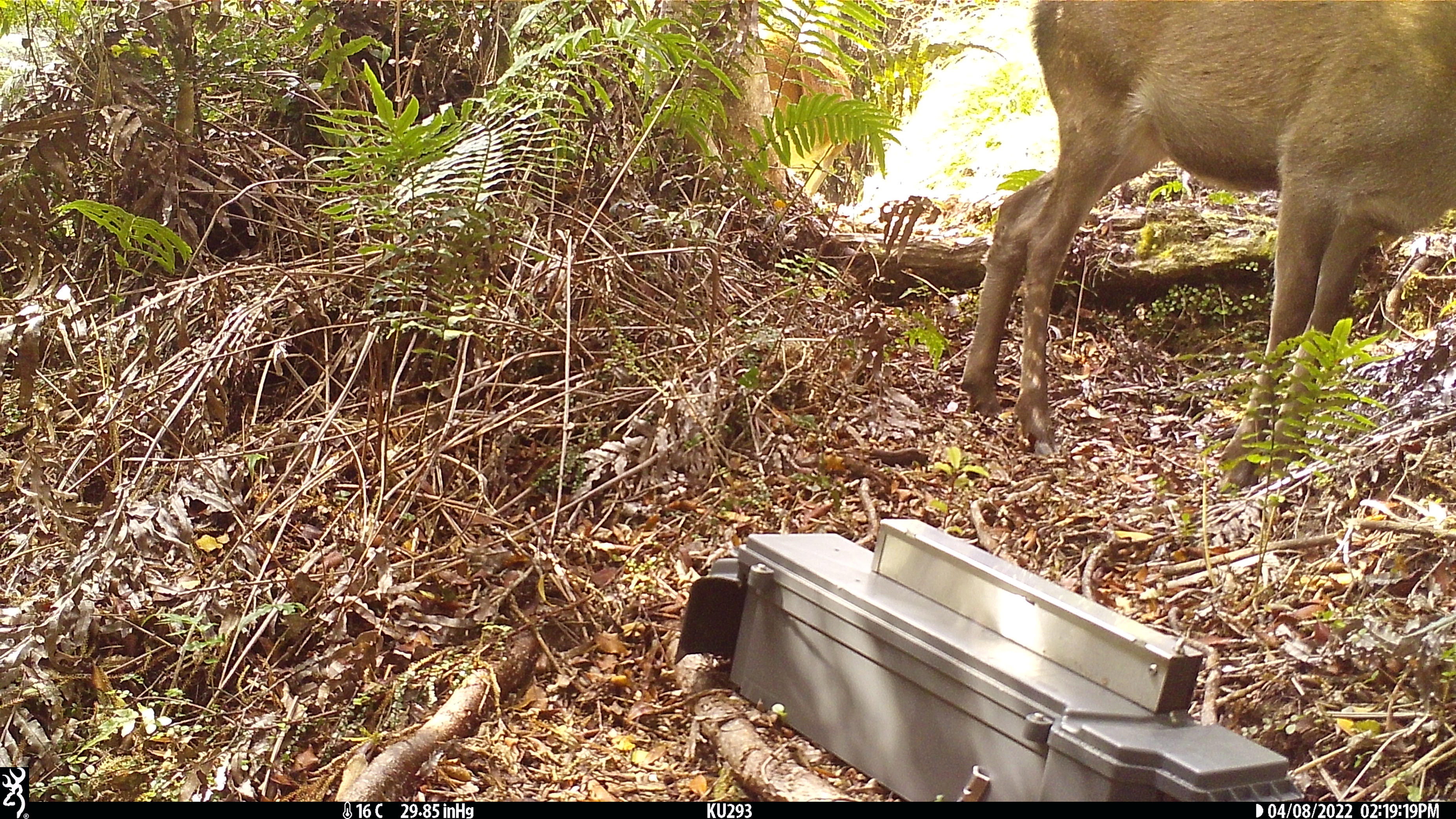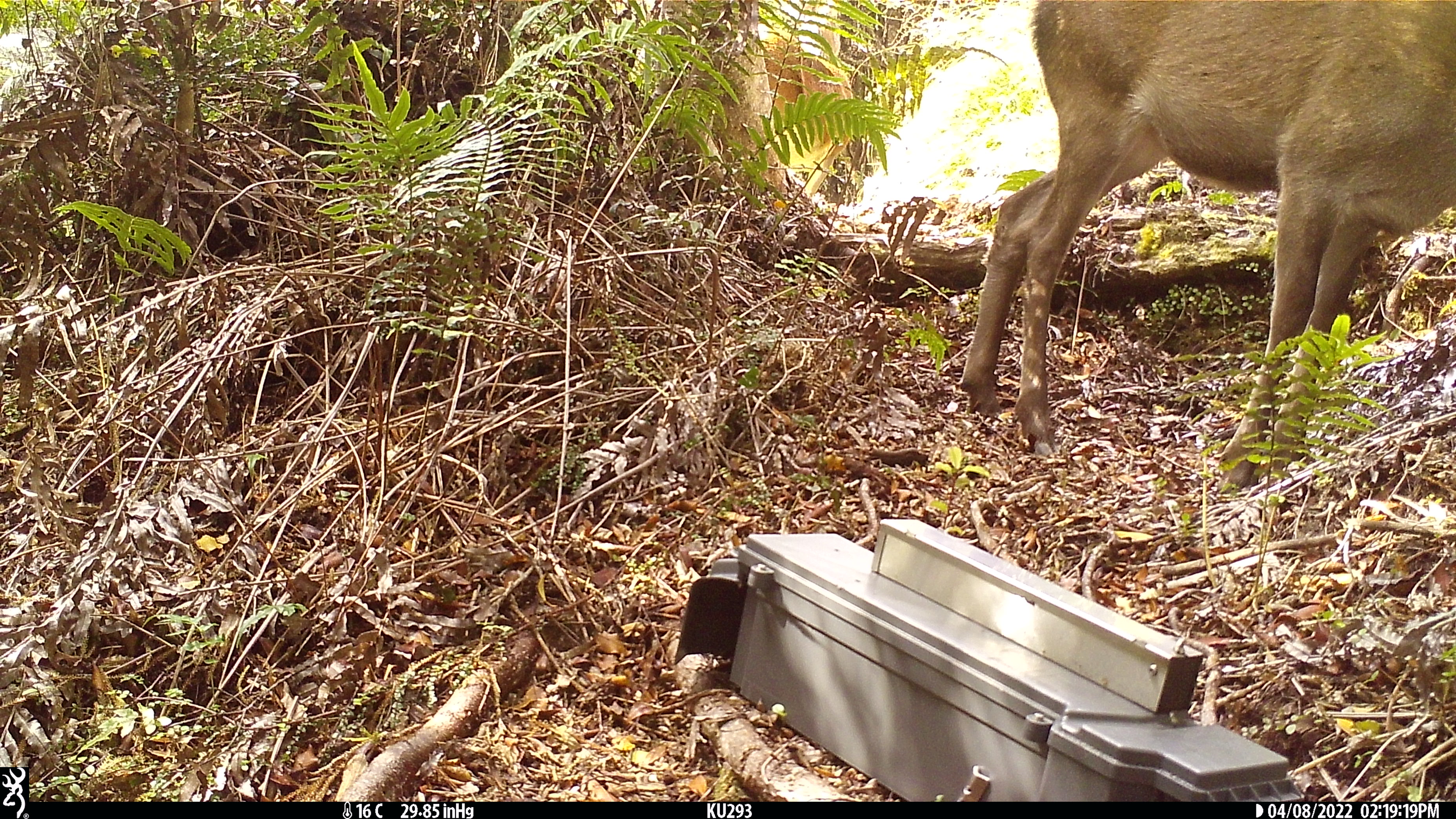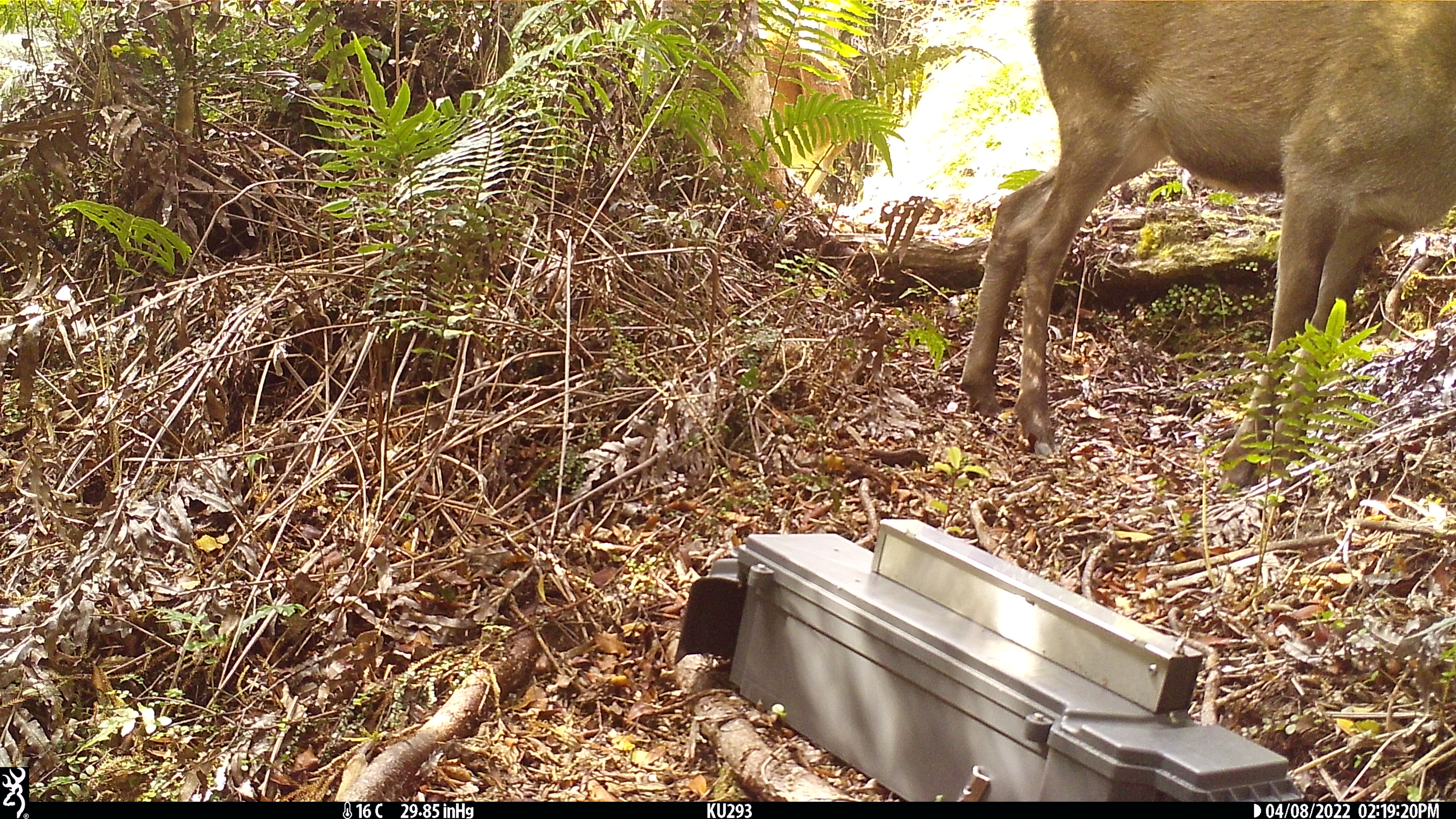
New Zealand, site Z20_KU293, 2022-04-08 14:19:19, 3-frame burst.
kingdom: Animalia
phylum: Chordata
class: Mammalia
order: Artiodactyla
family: Cervidae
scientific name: Cervidae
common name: deer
Deer (Cervidae).